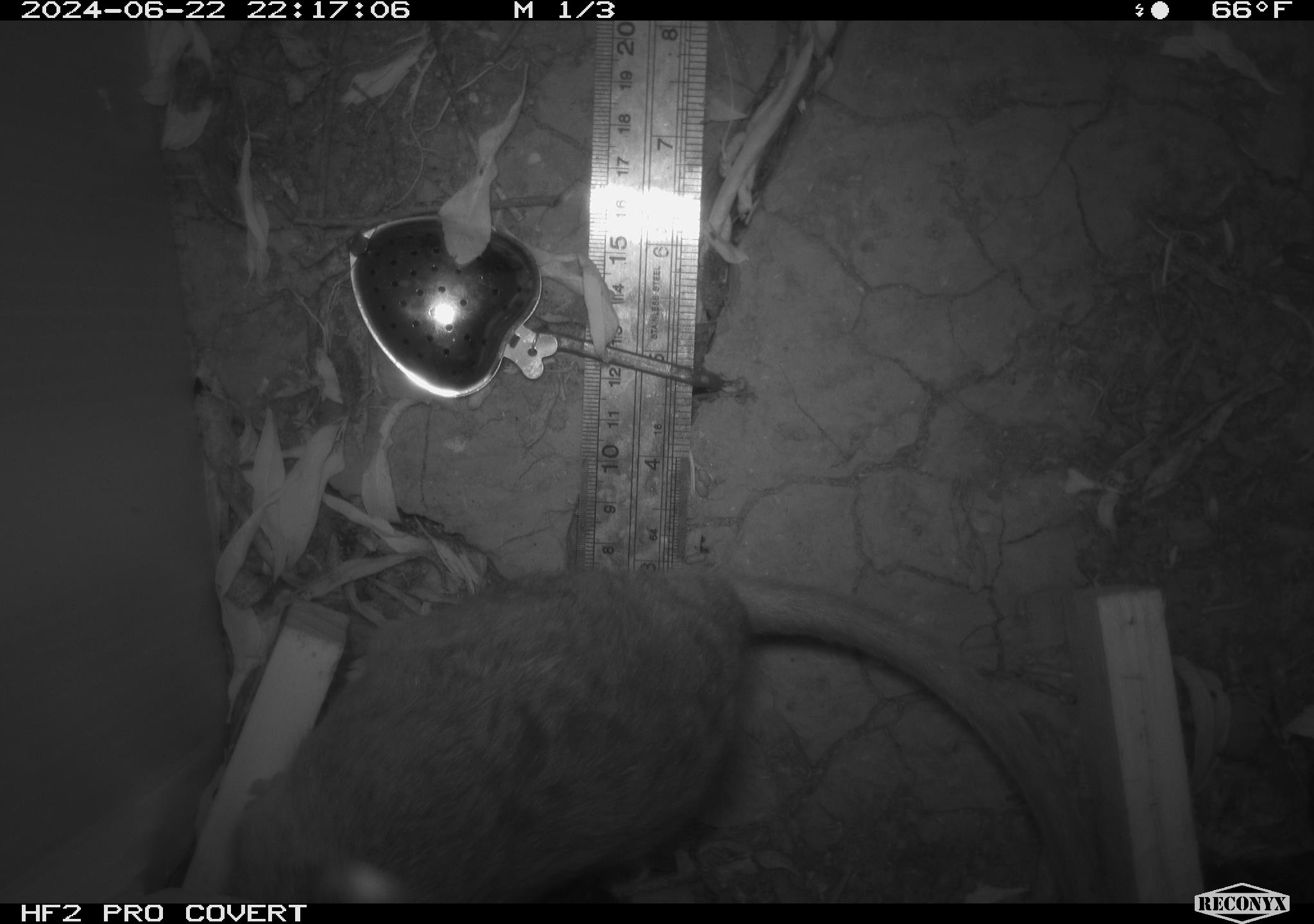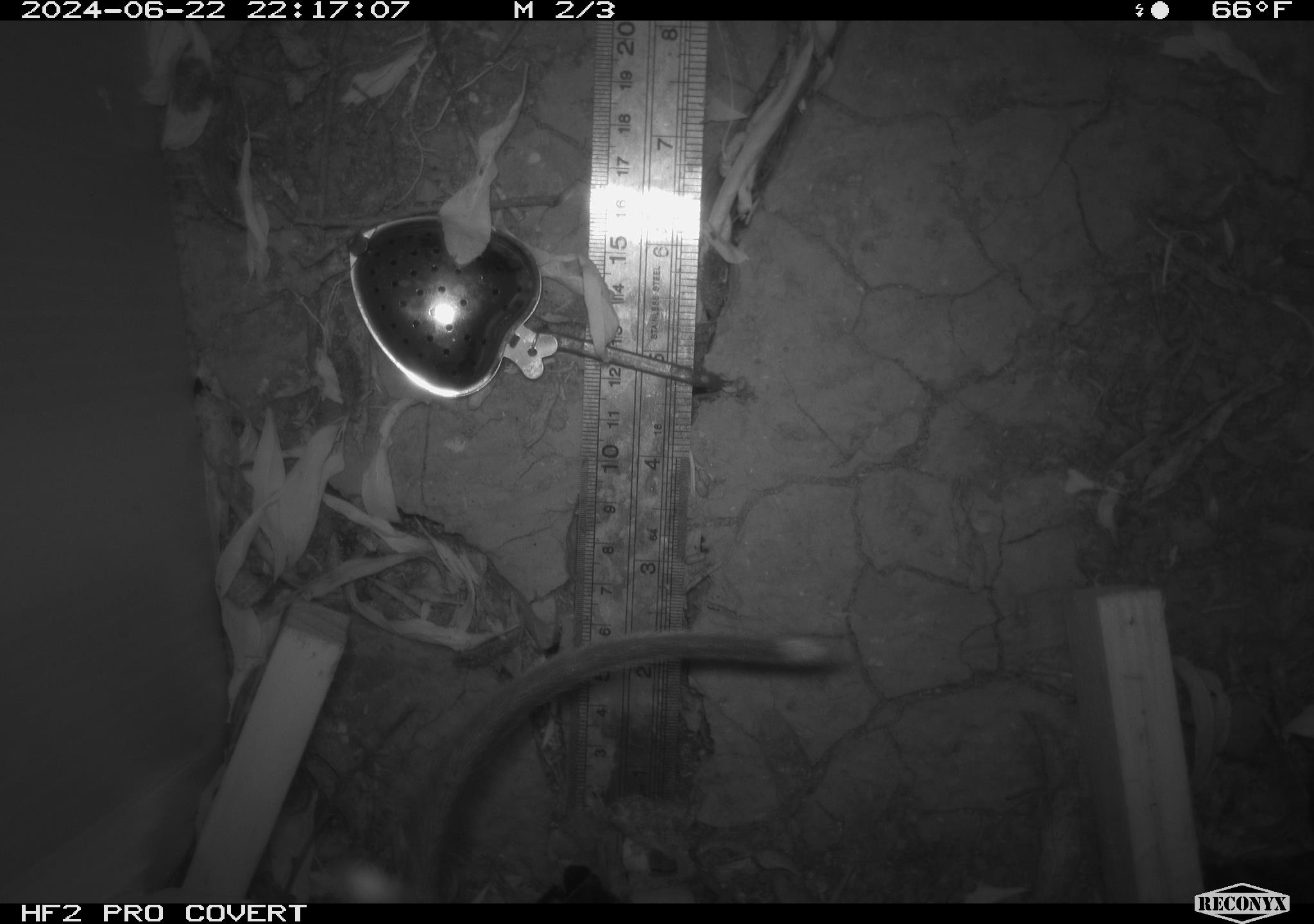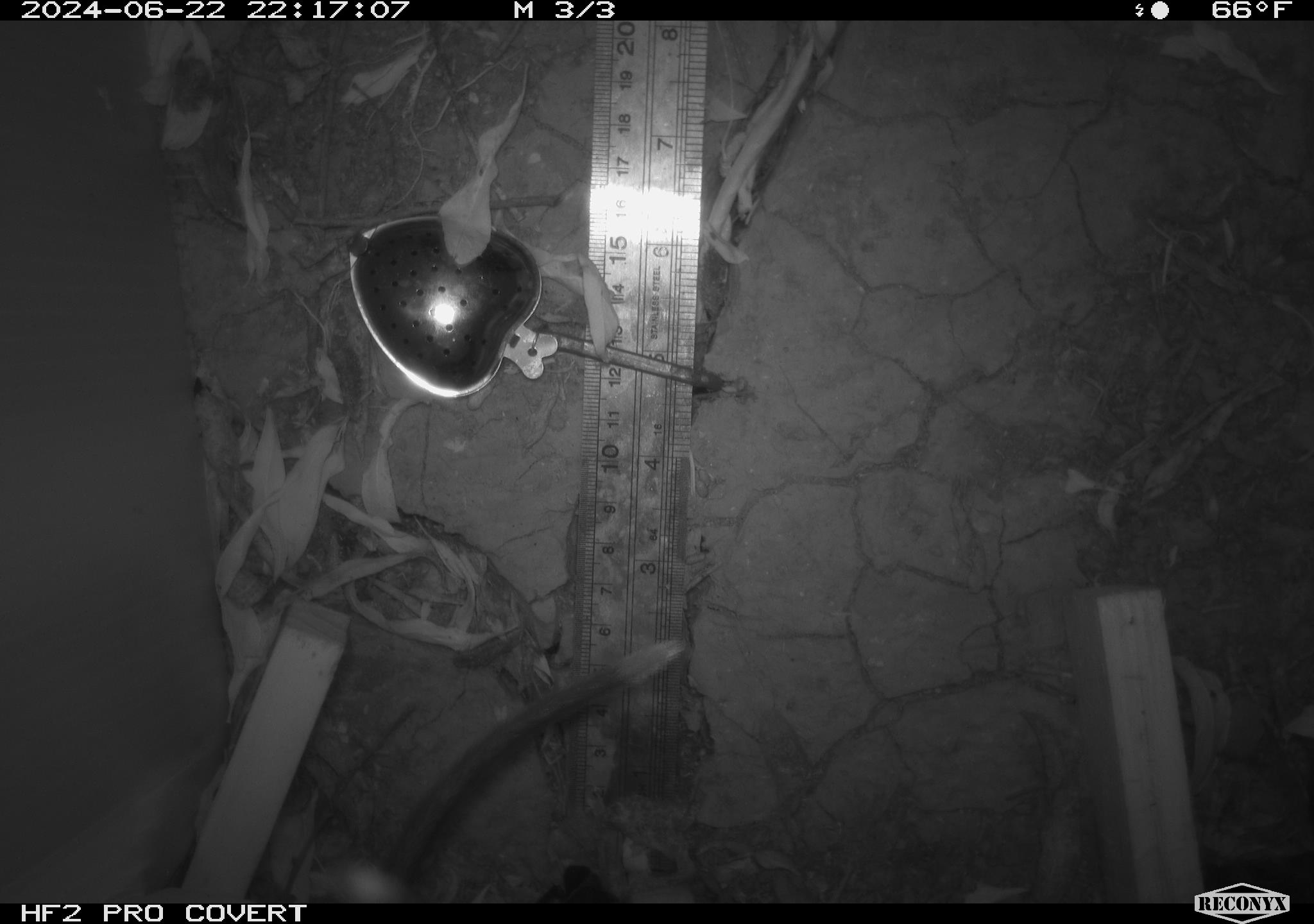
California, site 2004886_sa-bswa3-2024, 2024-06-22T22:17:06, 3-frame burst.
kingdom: Animalia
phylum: Chordata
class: Mammalia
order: Rodentia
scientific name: Rodentia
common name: woodrat or rat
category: woodrat or rat species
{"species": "woodrat or rat species (woodrat or rat) (Rodentia)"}